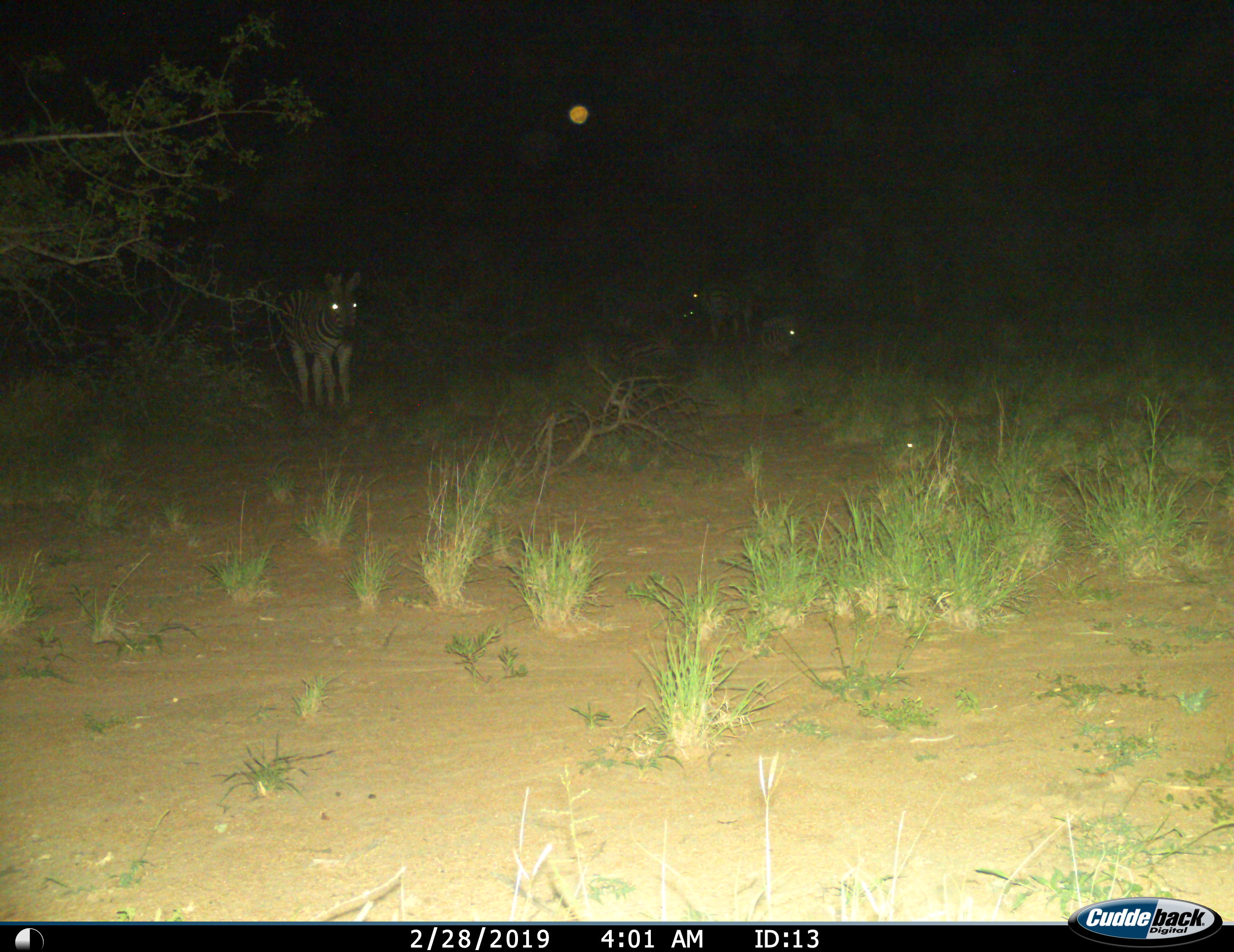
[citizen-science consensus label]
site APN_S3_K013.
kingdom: Animalia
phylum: Chordata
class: Mammalia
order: Perissodactyla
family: Equidae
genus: Equus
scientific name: Equus quagga burchellii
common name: burchell's zebra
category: zebraburchells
Zebraburchells (burchell's zebra) (Equus quagga burchellii), count 3. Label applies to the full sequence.